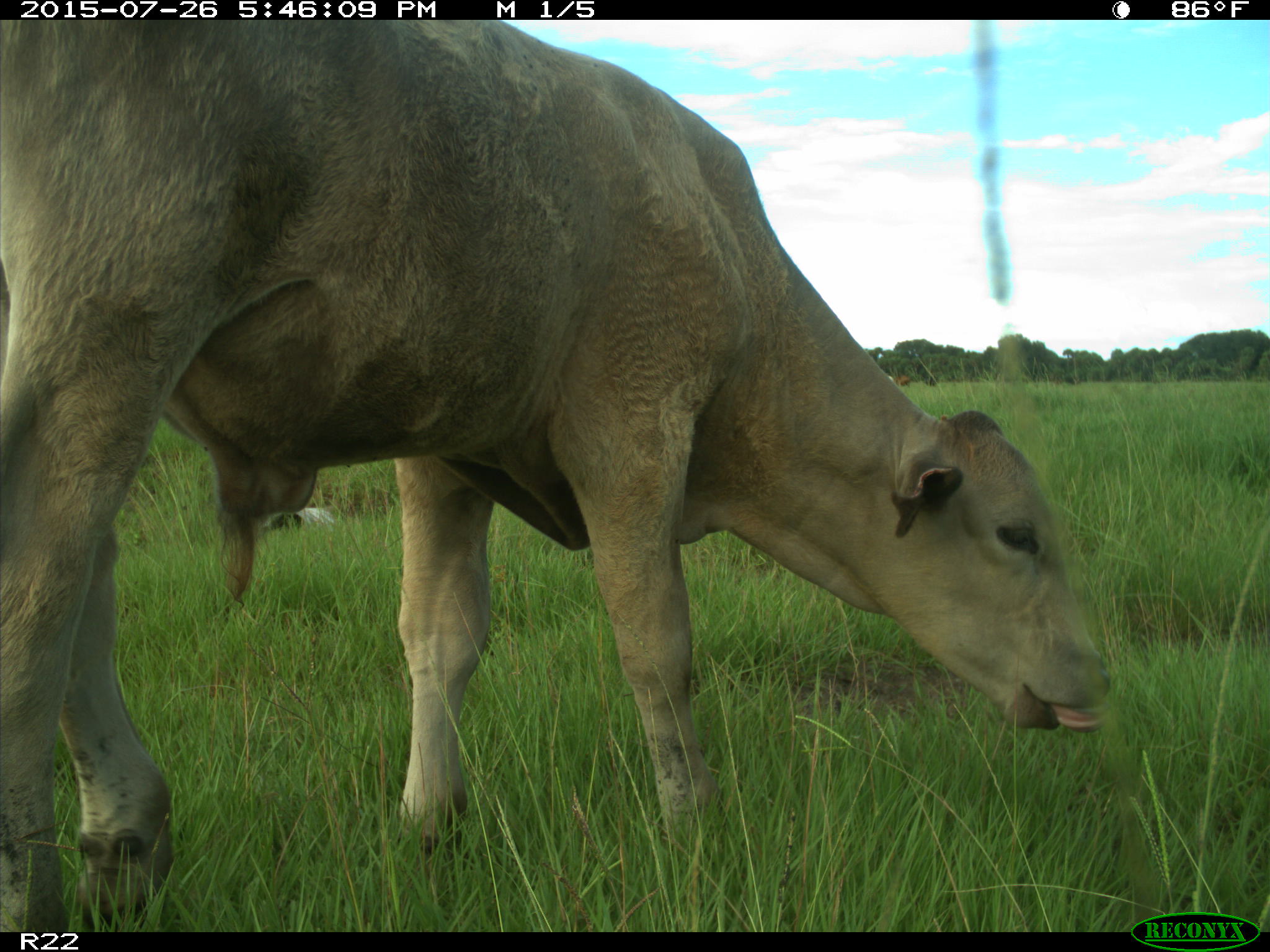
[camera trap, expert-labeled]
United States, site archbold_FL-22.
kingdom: Animalia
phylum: Chordata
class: Mammalia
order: Artiodactyla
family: Bovidae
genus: Bos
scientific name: Bos taurus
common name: domestic cow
Bos taurus (domestic cow).